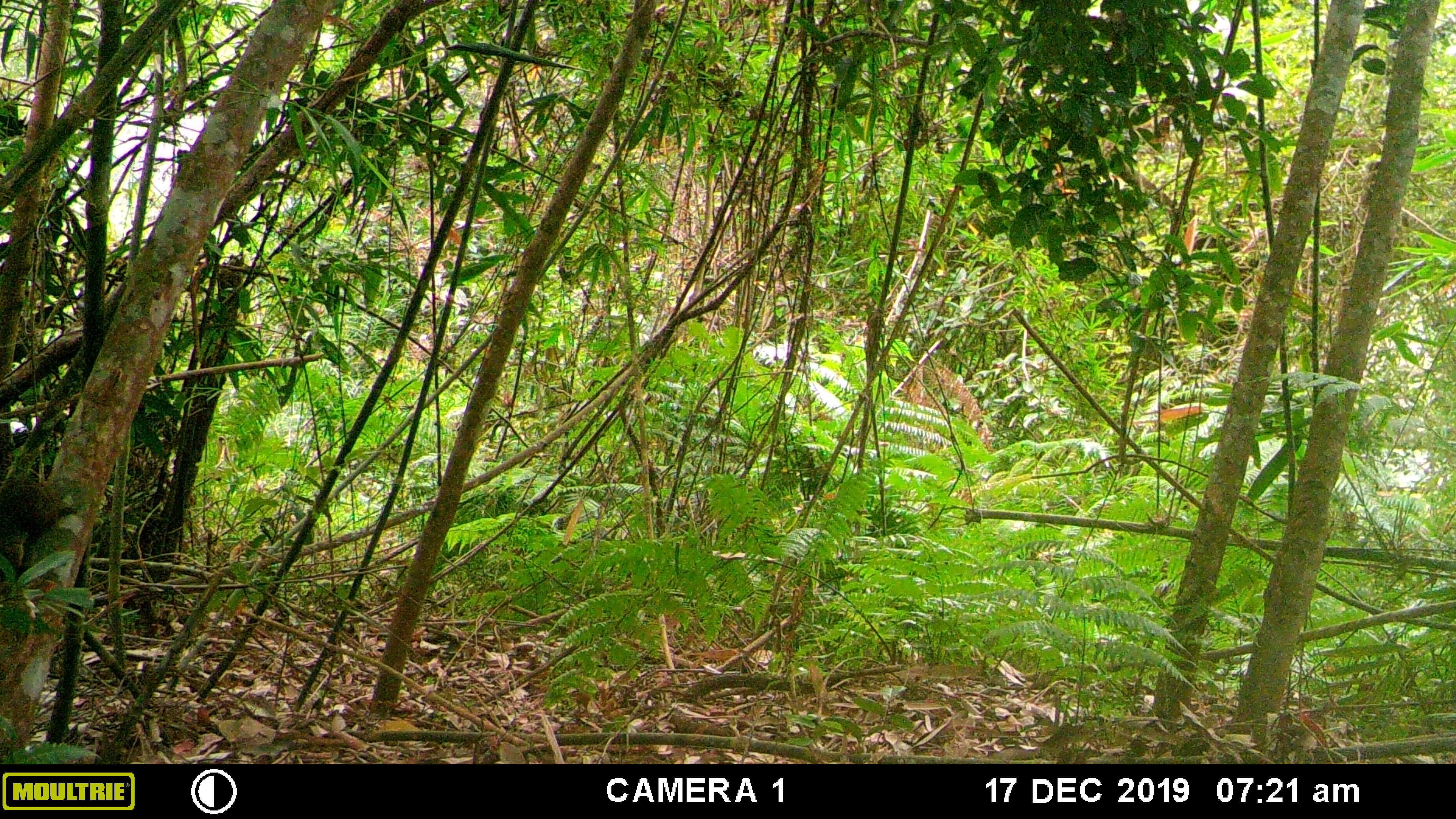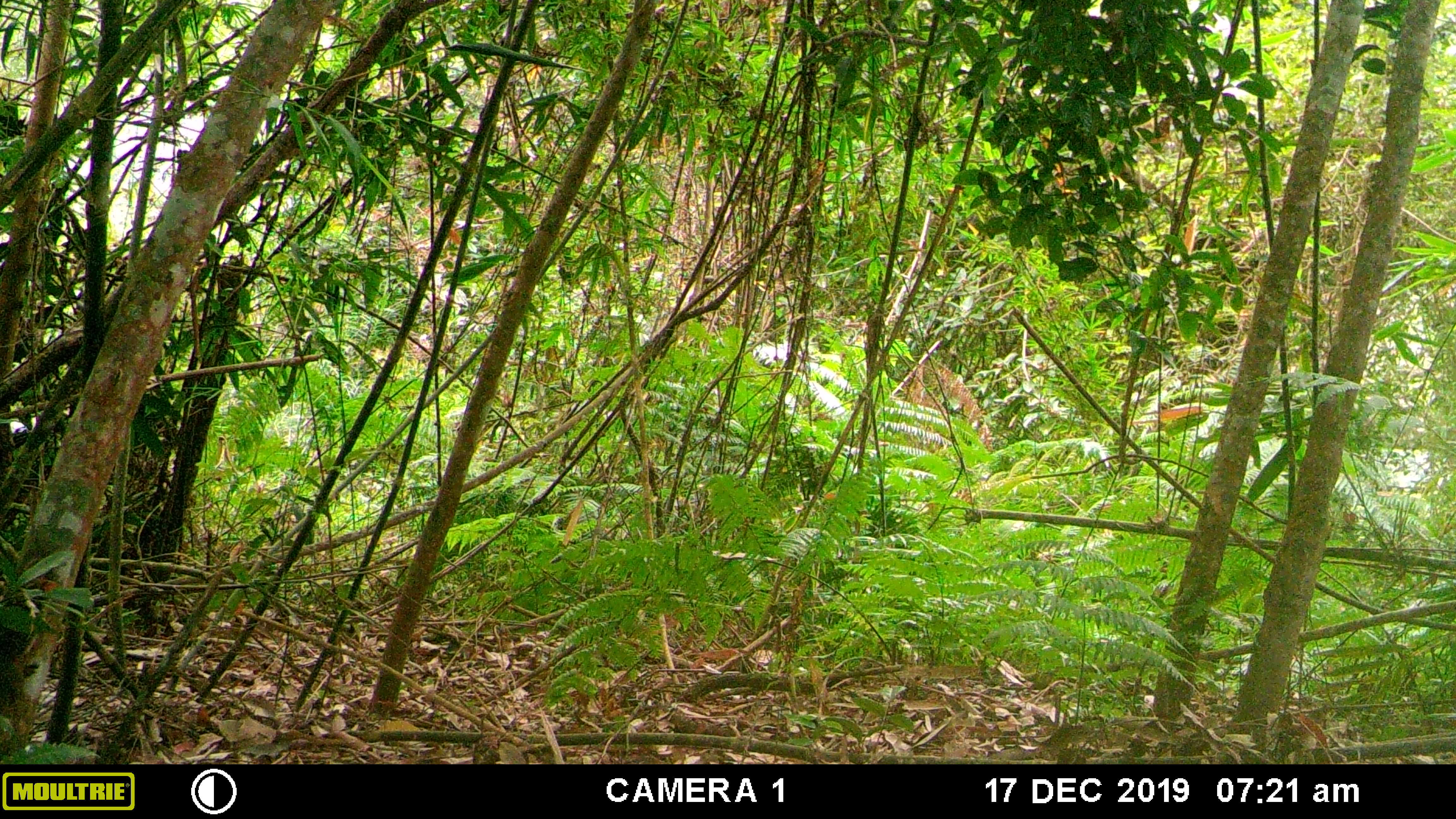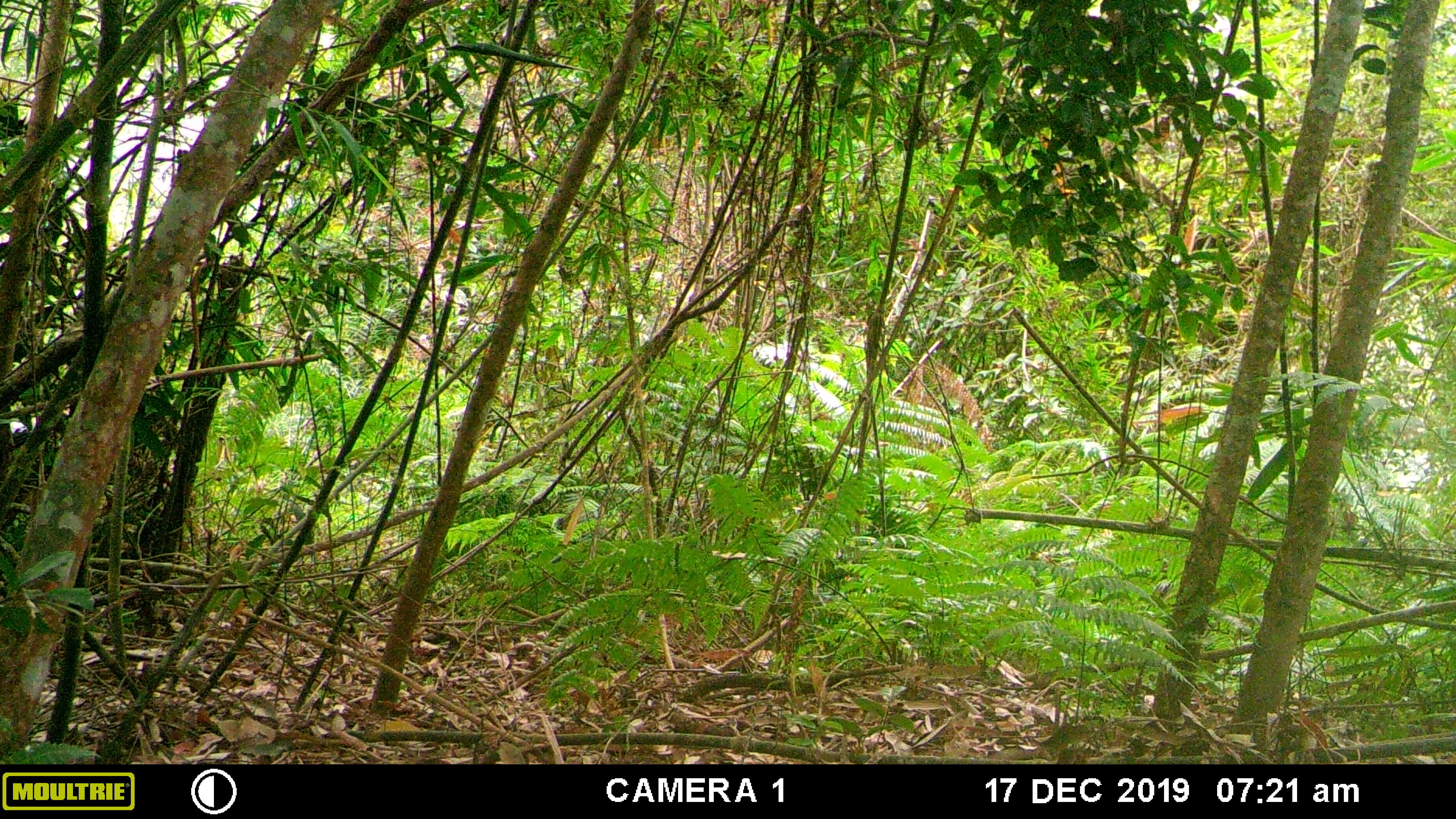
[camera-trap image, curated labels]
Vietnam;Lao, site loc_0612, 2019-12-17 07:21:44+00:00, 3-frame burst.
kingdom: Animalia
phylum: Chordata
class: Mammalia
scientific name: Mammalia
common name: mammal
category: unidentified small mammal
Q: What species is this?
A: Unidentified small mammal (mammal) (Mammalia).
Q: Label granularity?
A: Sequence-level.